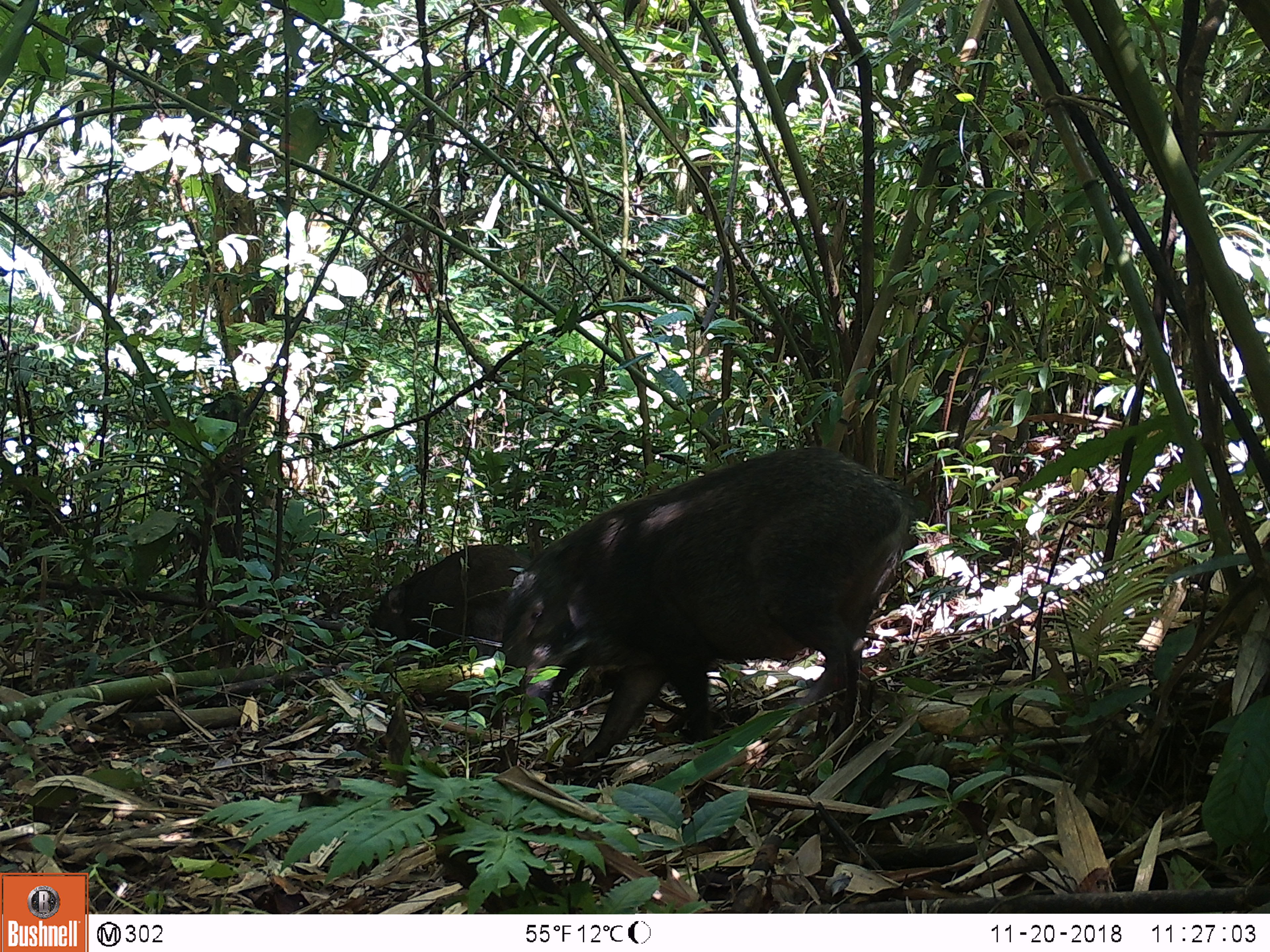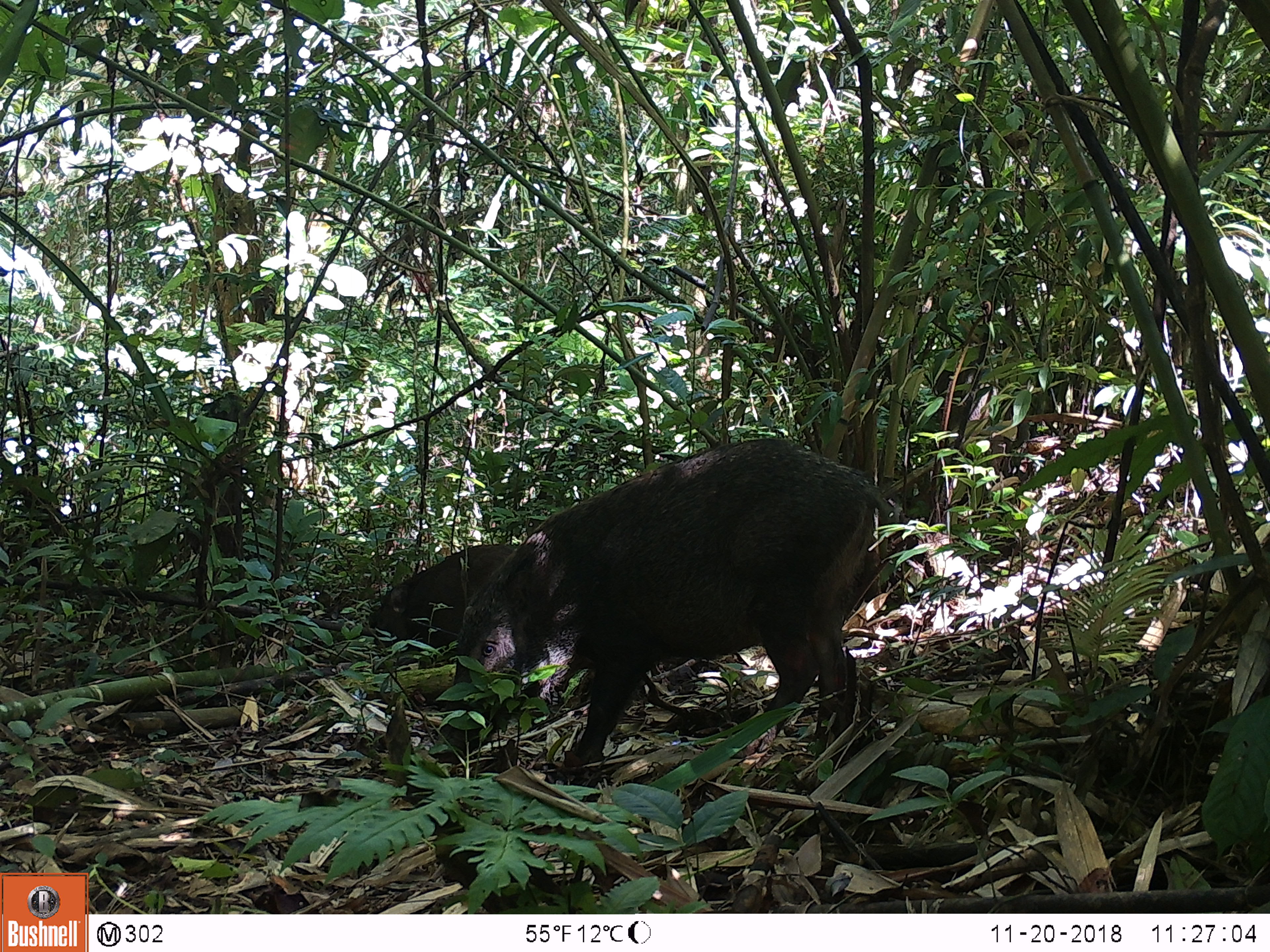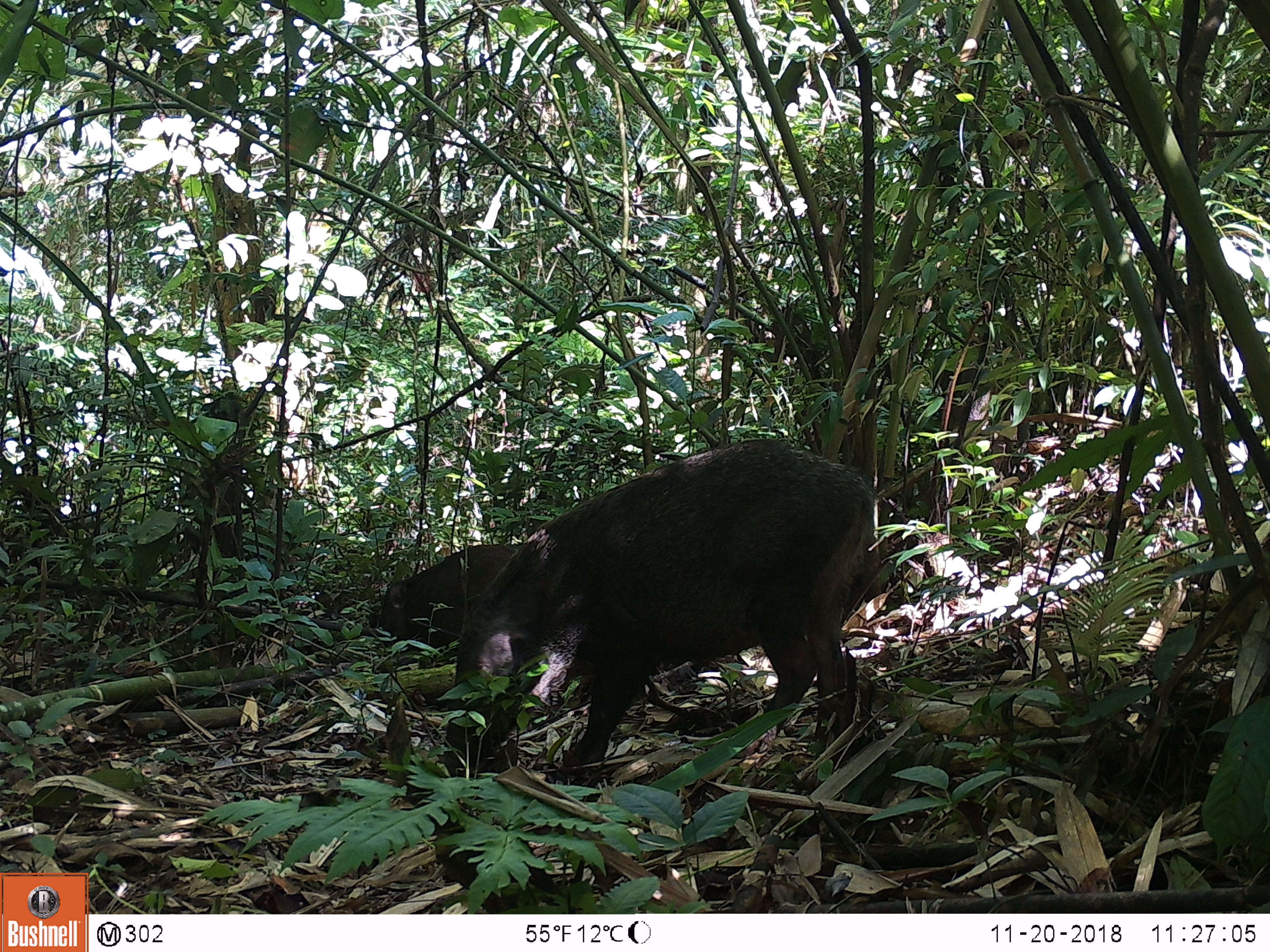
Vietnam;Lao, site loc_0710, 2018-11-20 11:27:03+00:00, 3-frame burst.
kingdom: Animalia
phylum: Chordata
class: Mammalia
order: Artiodactyla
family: Suidae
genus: Sus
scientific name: Sus scrofa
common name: eurasian wild pig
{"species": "eurasian wild pig (Sus scrofa)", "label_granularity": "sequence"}